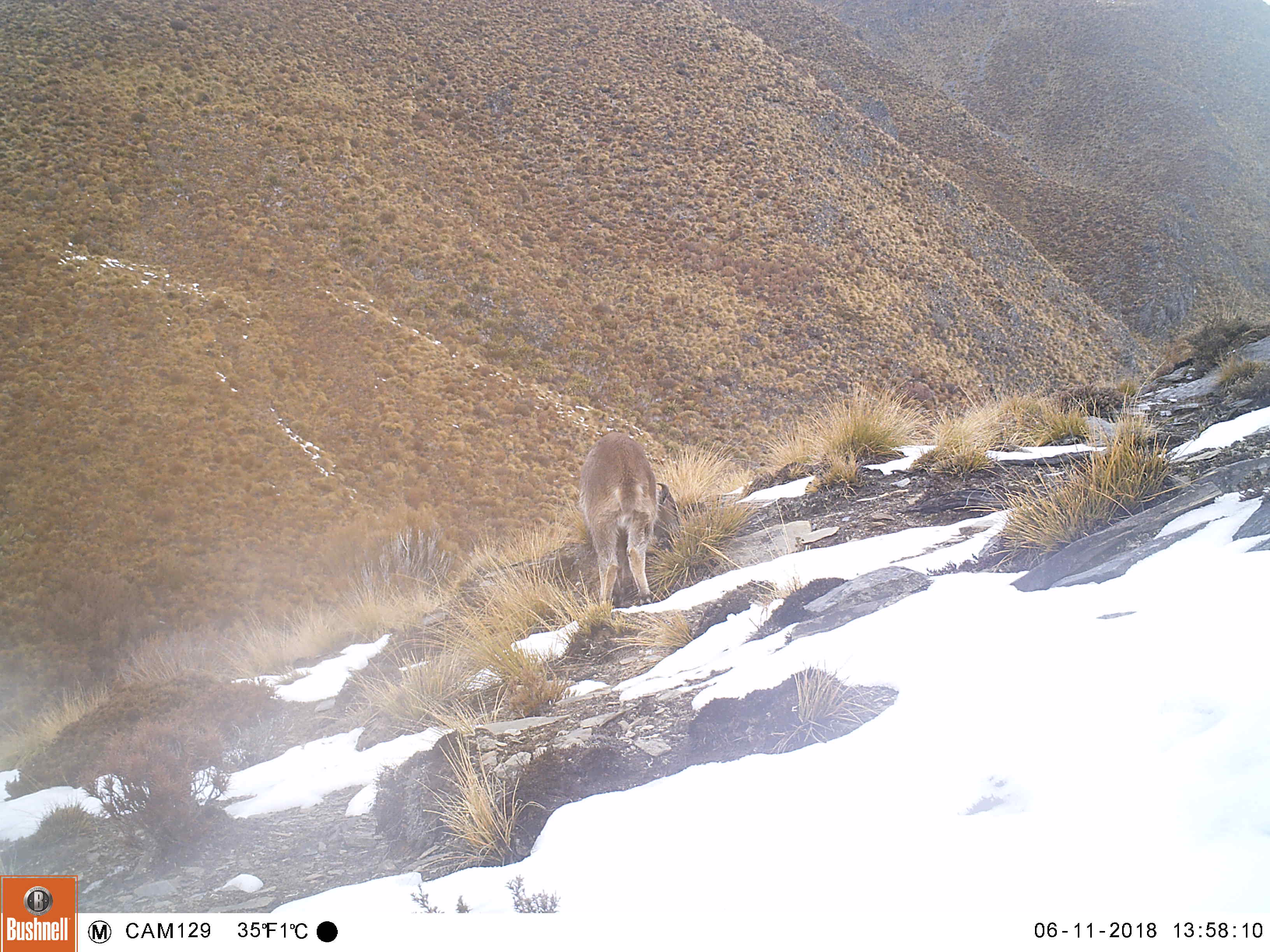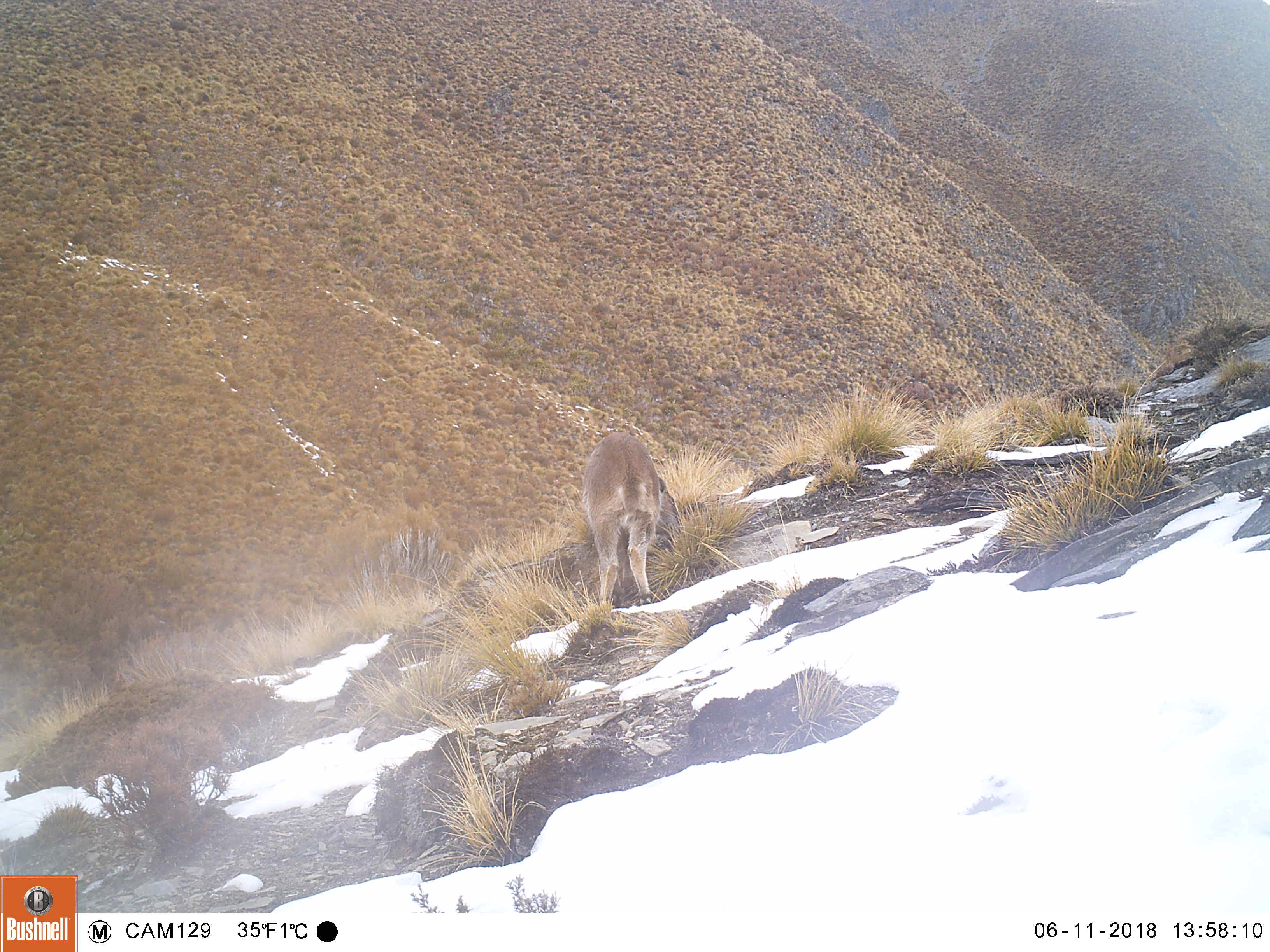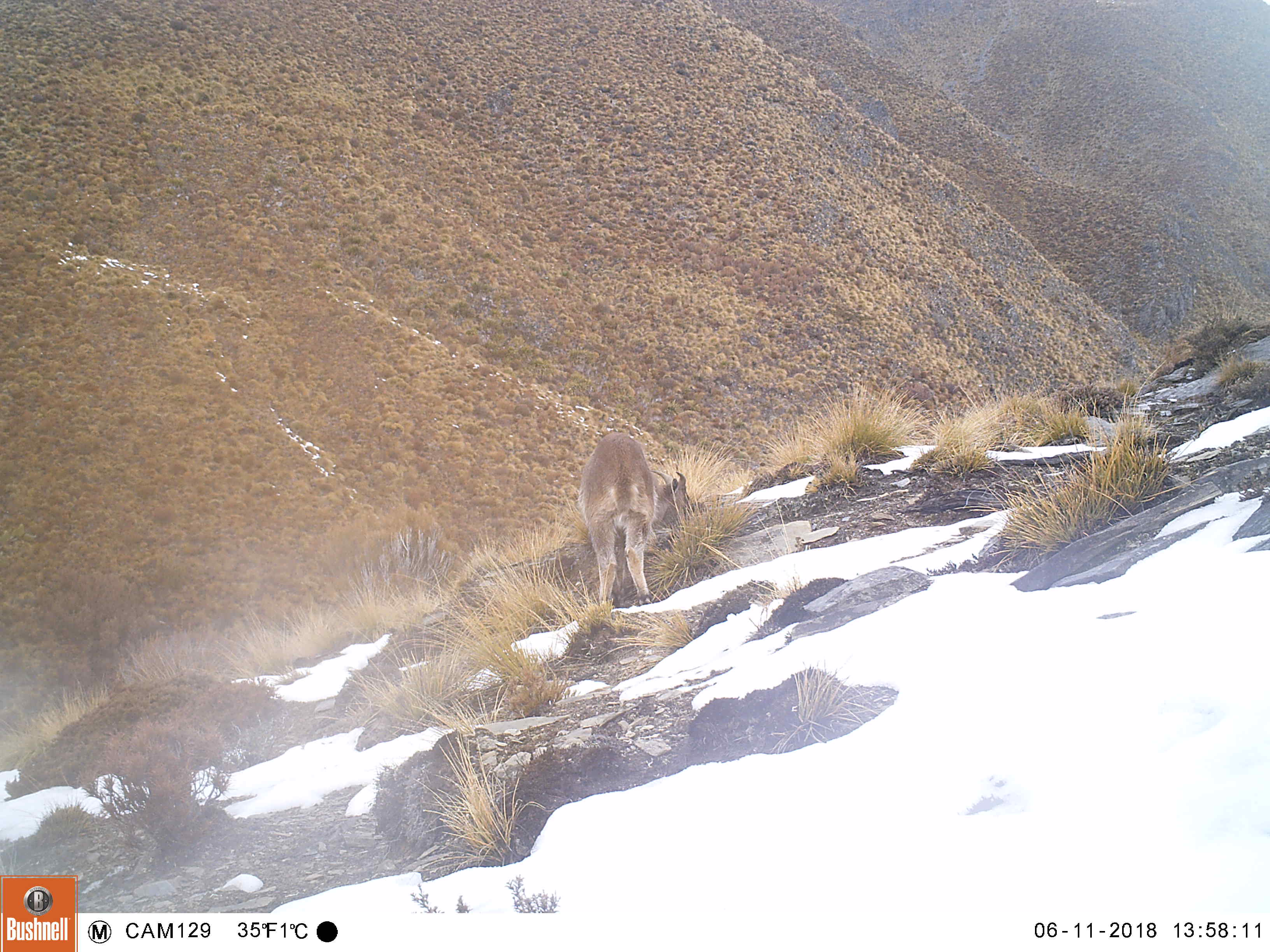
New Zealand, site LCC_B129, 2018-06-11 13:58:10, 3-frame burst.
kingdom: Animalia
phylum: Chordata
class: Mammalia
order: Artiodactyla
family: Bovidae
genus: Nilgiritragus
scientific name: Nilgiritragus hylocrius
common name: tahr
Tahr (Nilgiritragus hylocrius).